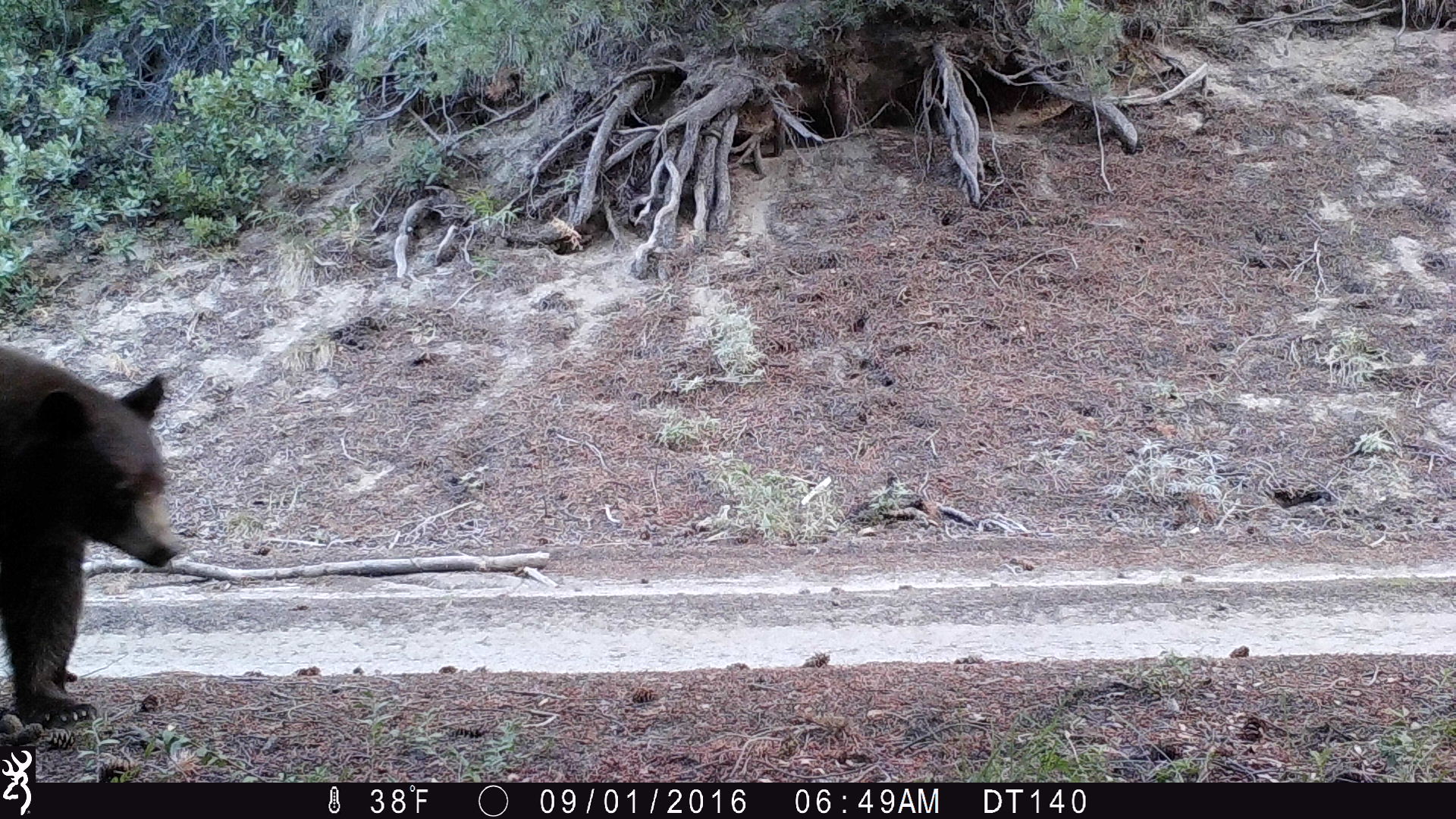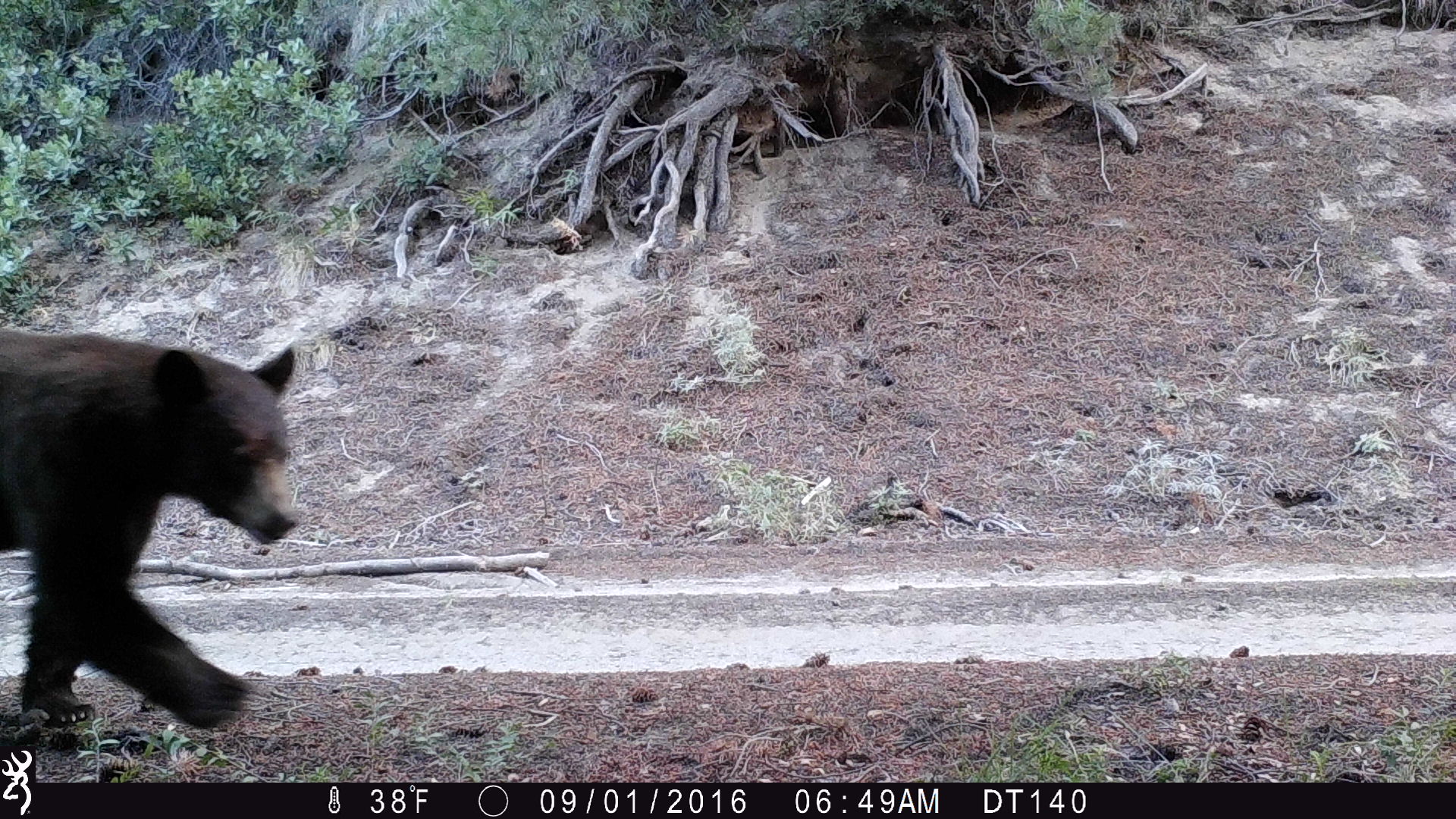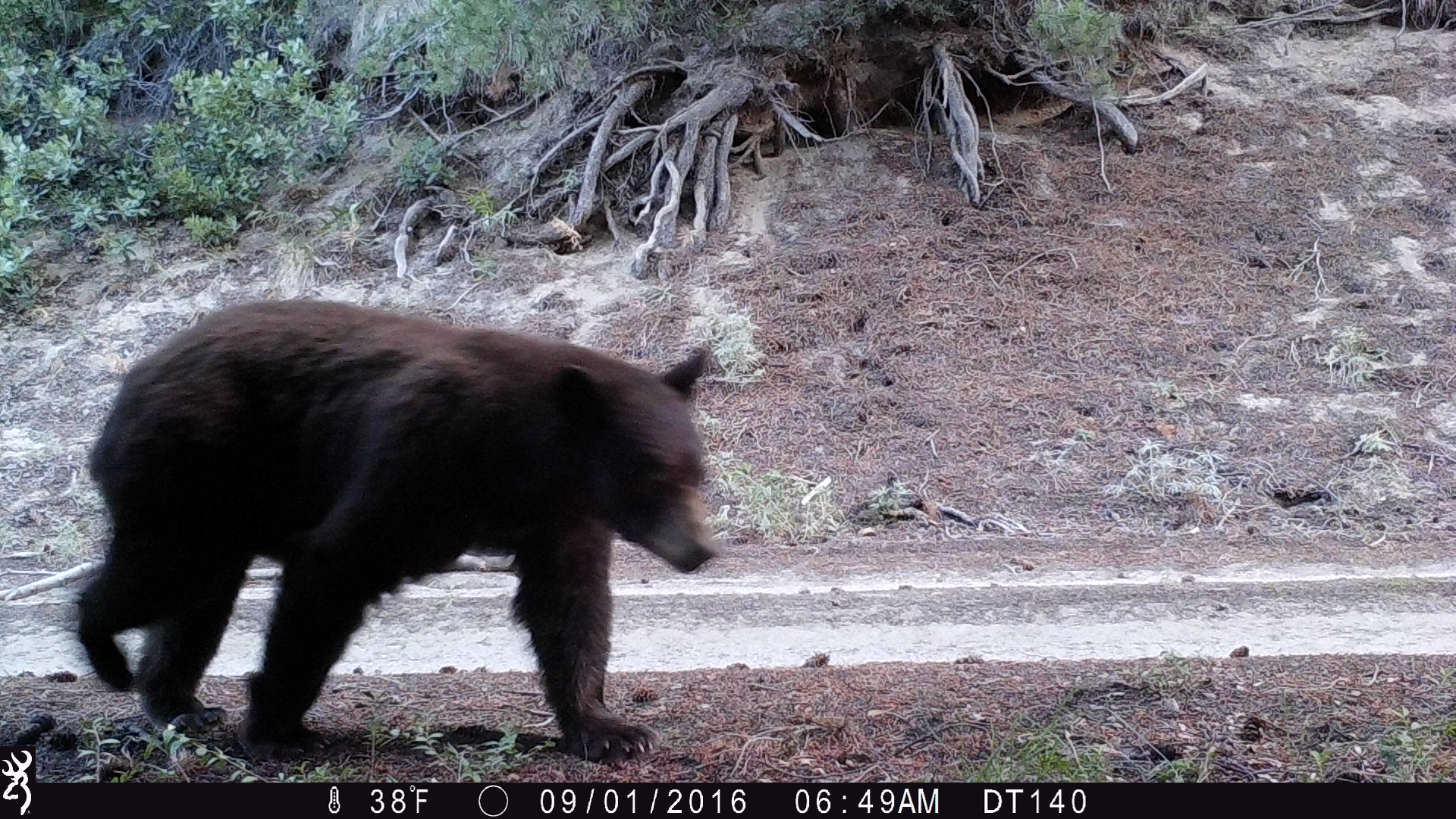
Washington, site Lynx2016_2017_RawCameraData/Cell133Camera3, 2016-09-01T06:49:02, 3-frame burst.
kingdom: Animalia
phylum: Chordata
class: Mammalia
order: Carnivora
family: Ursidae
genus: Ursus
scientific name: Ursus americanus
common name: american black bear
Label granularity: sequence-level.